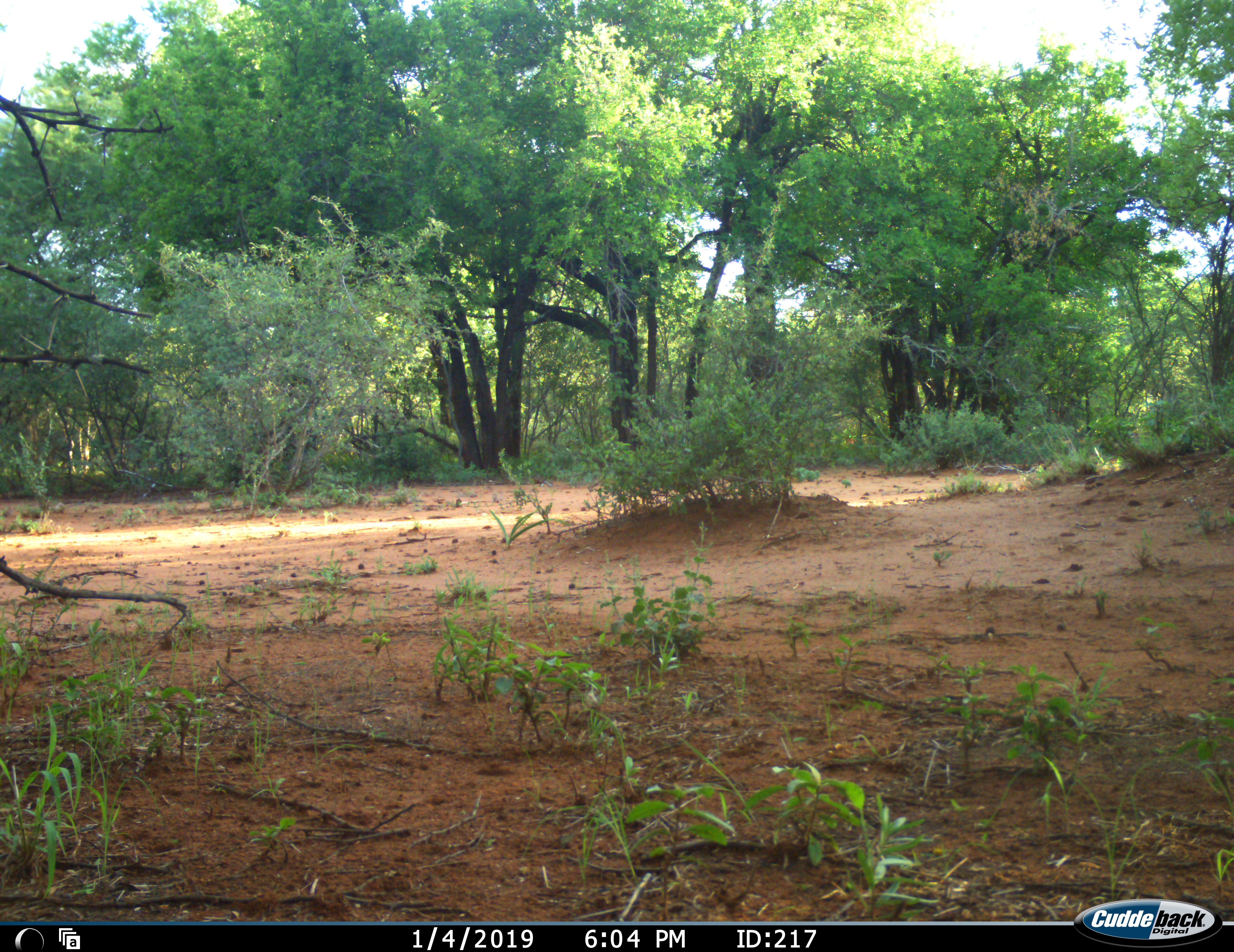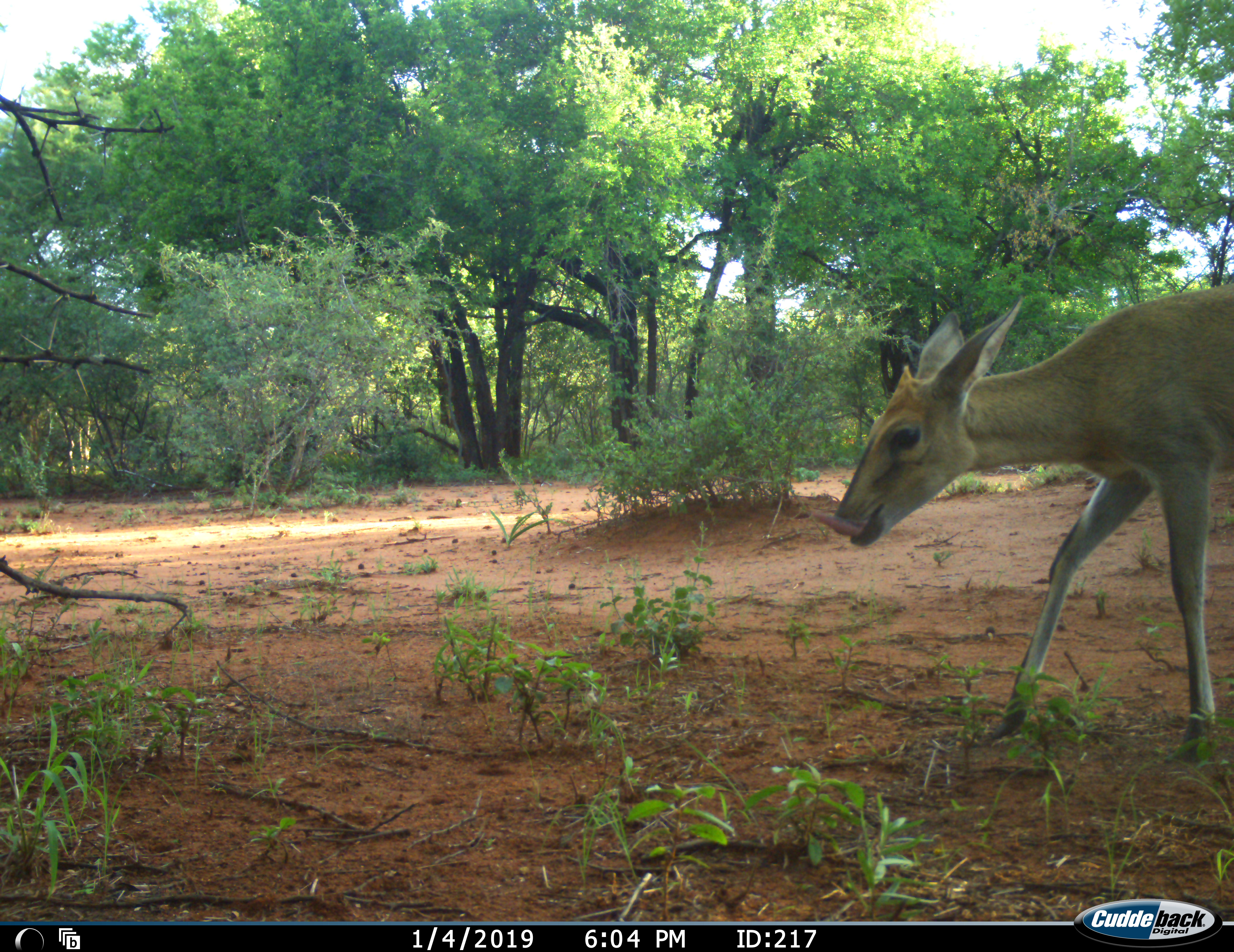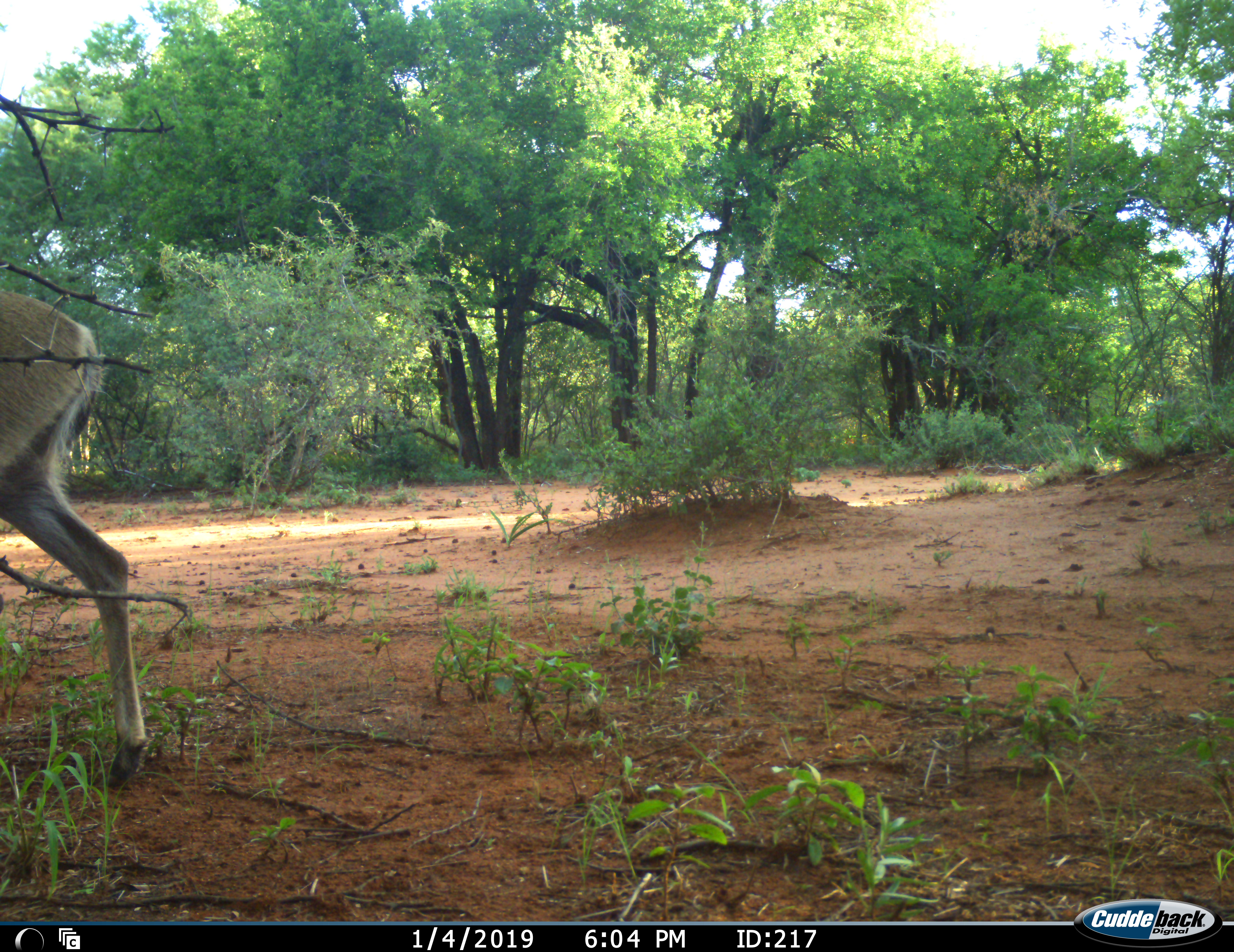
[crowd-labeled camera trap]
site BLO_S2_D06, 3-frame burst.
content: unidentified animal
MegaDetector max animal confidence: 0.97